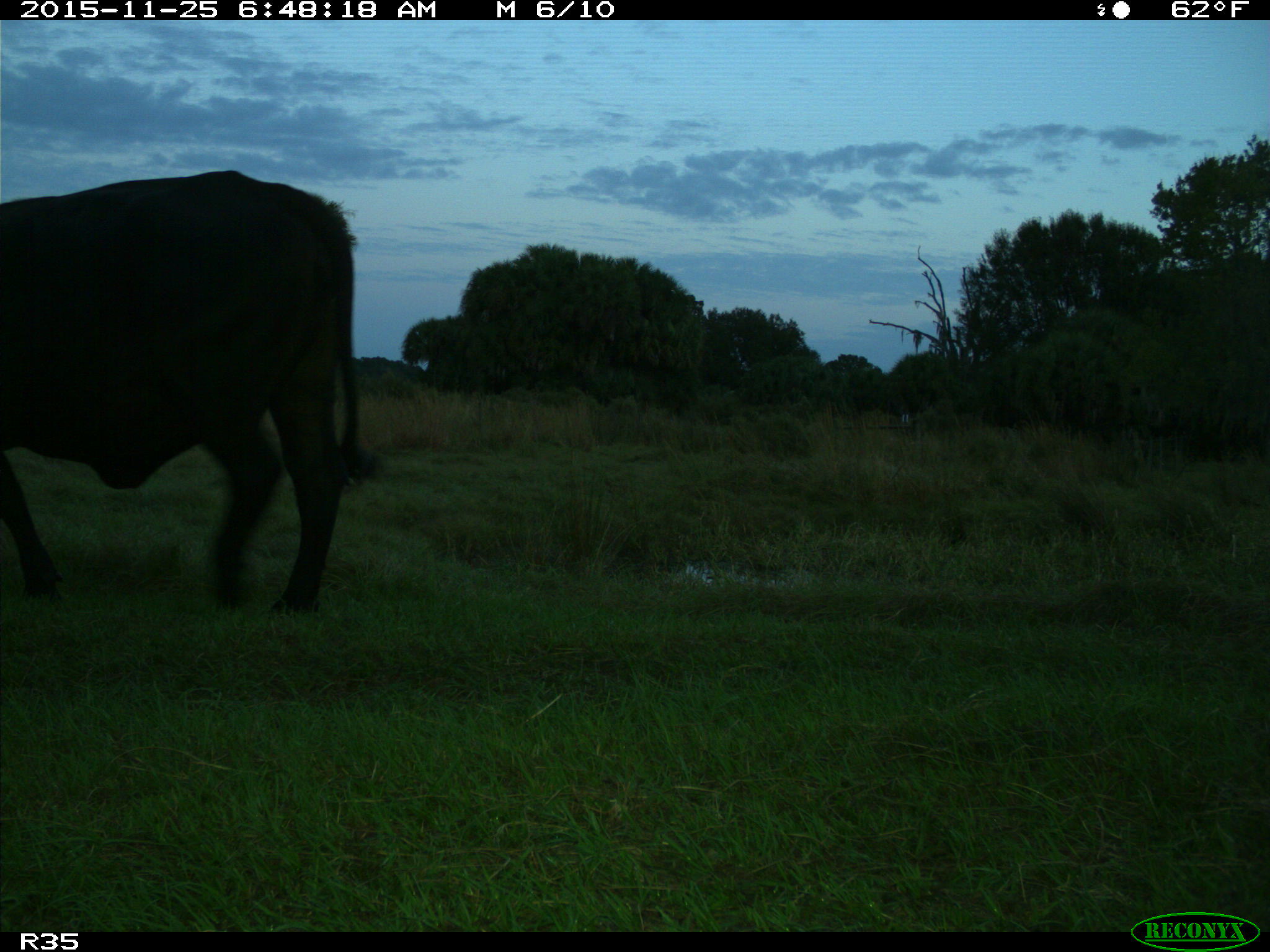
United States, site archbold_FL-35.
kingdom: Animalia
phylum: Chordata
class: Mammalia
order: Artiodactyla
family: Bovidae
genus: Bos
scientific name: Bos taurus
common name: domestic cow